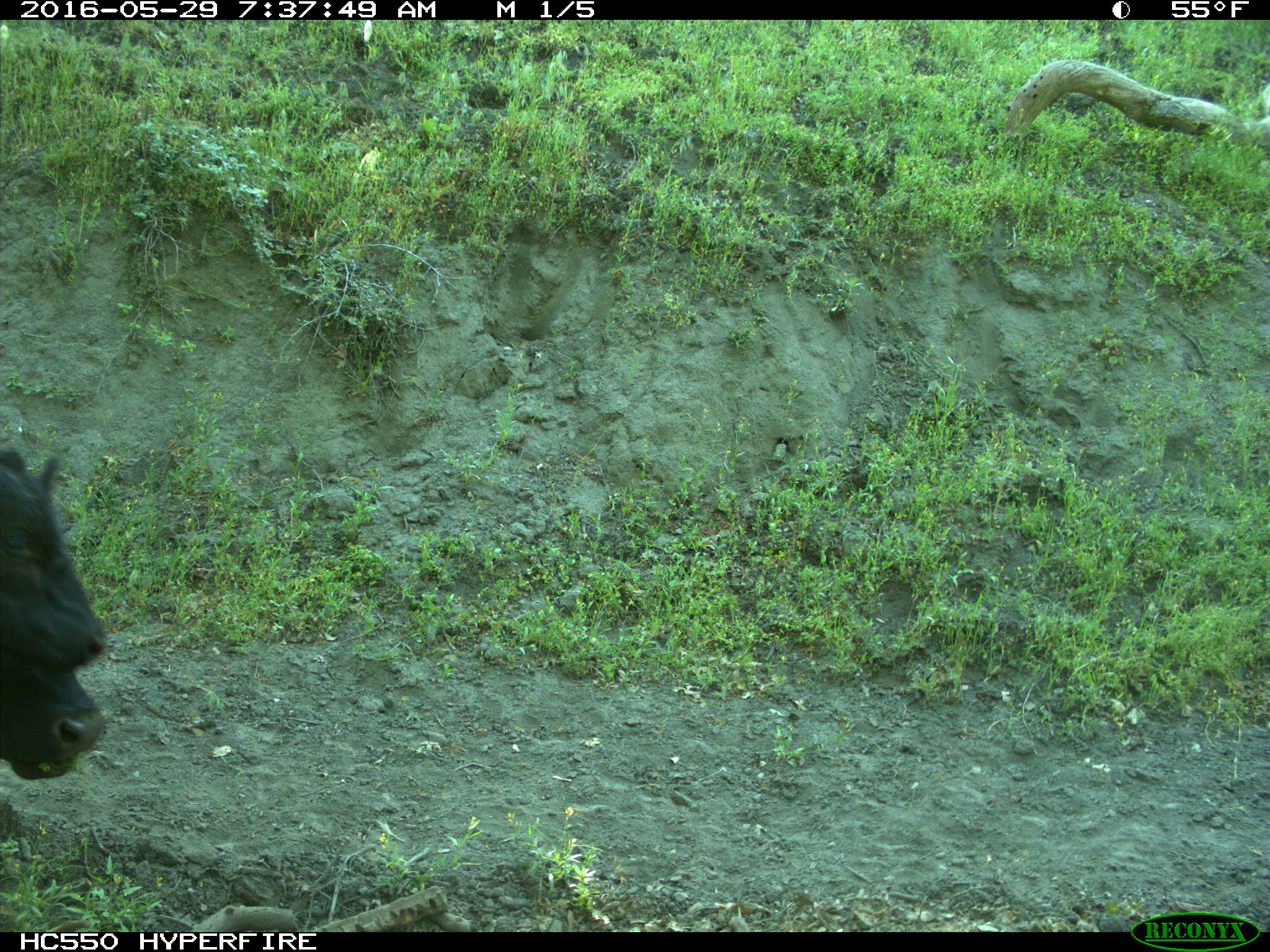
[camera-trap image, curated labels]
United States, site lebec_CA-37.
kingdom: Animalia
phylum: Chordata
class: Mammalia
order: Artiodactyla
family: Bovidae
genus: Bos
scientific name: Bos taurus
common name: domestic cow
Bos taurus (domestic cow).